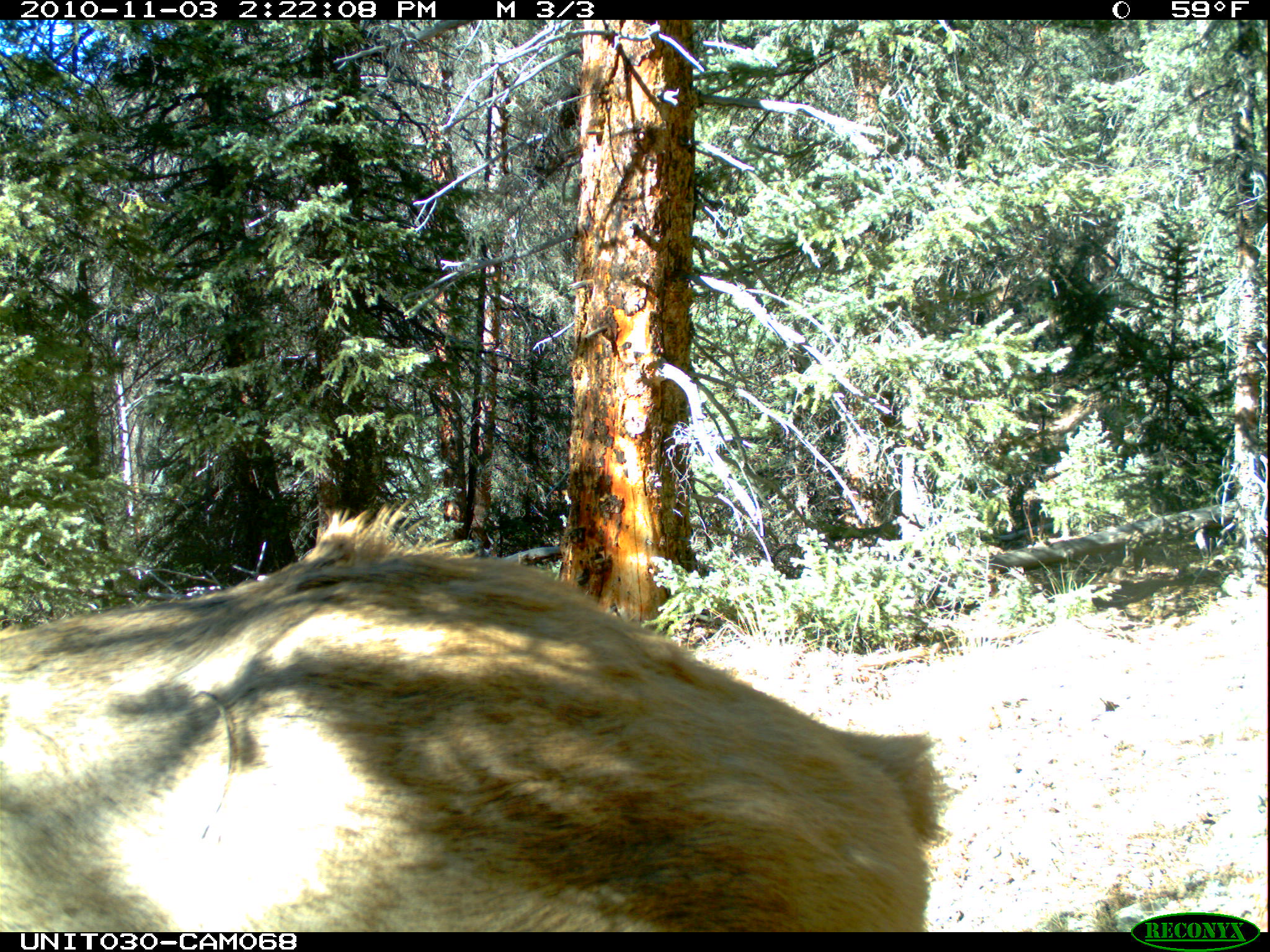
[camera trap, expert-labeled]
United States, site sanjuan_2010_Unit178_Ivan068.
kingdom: Animalia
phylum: Chordata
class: Mammalia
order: Artiodactyla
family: Cervidae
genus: Cervus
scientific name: Cervus elaphus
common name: red deer